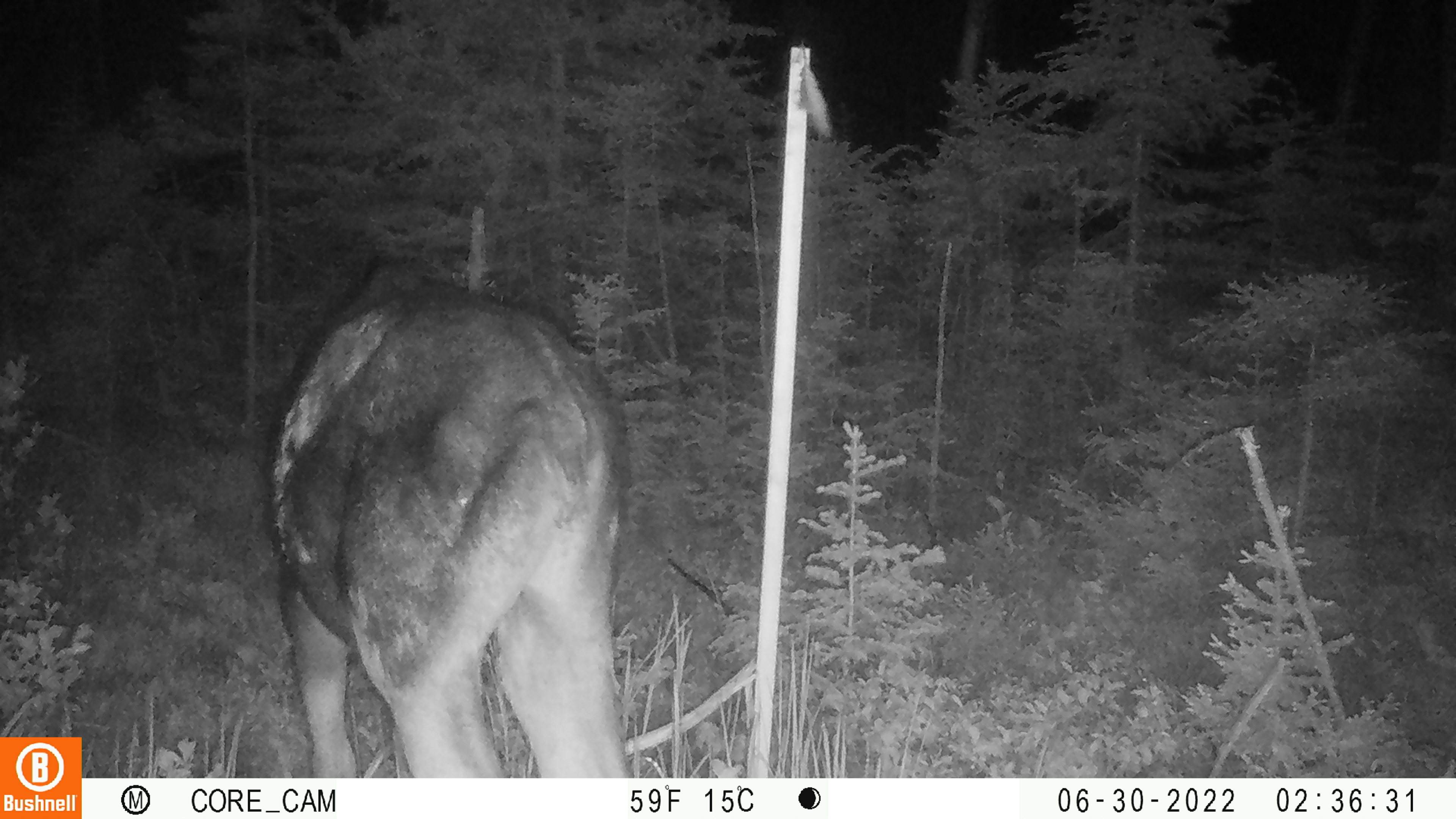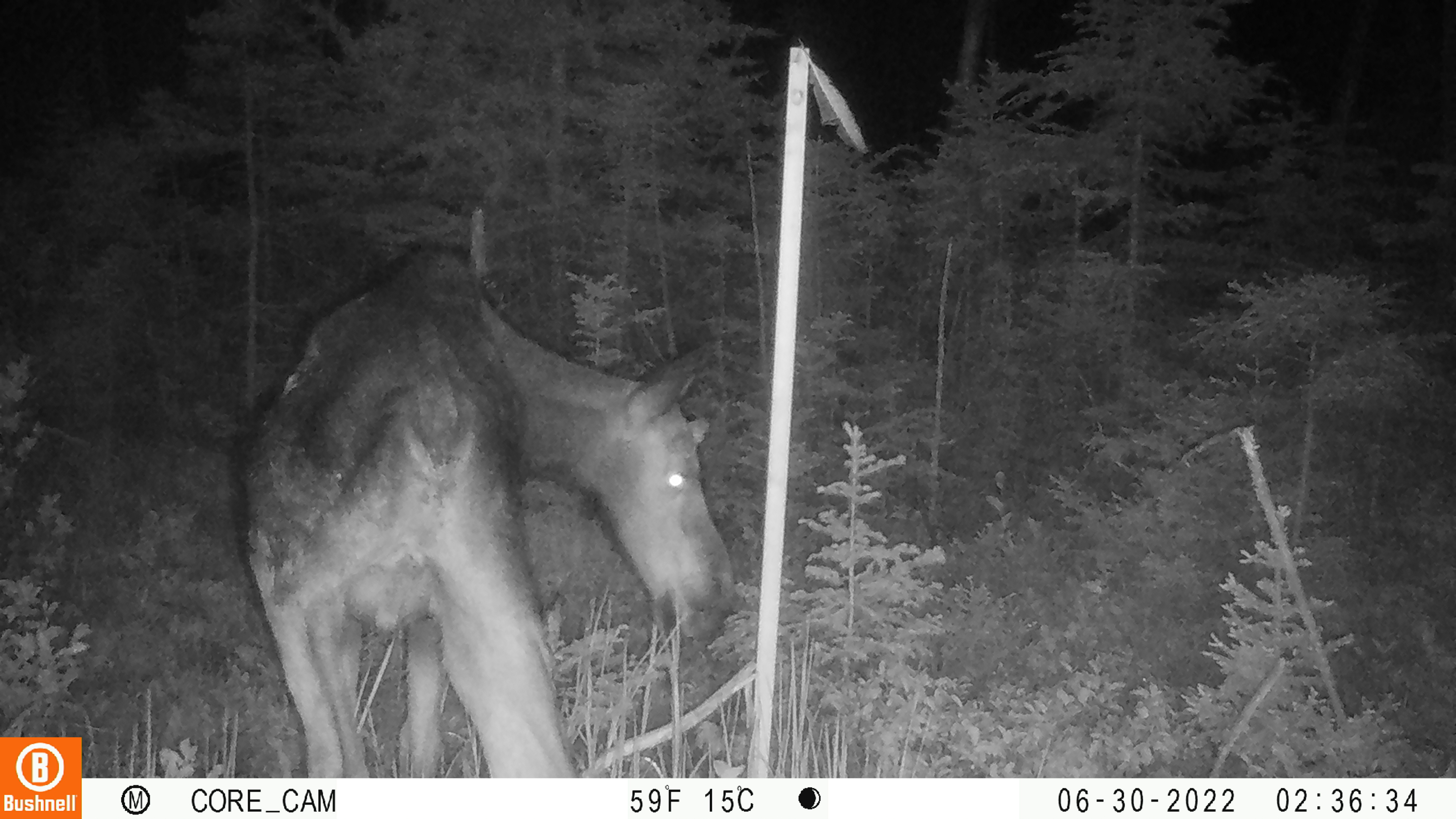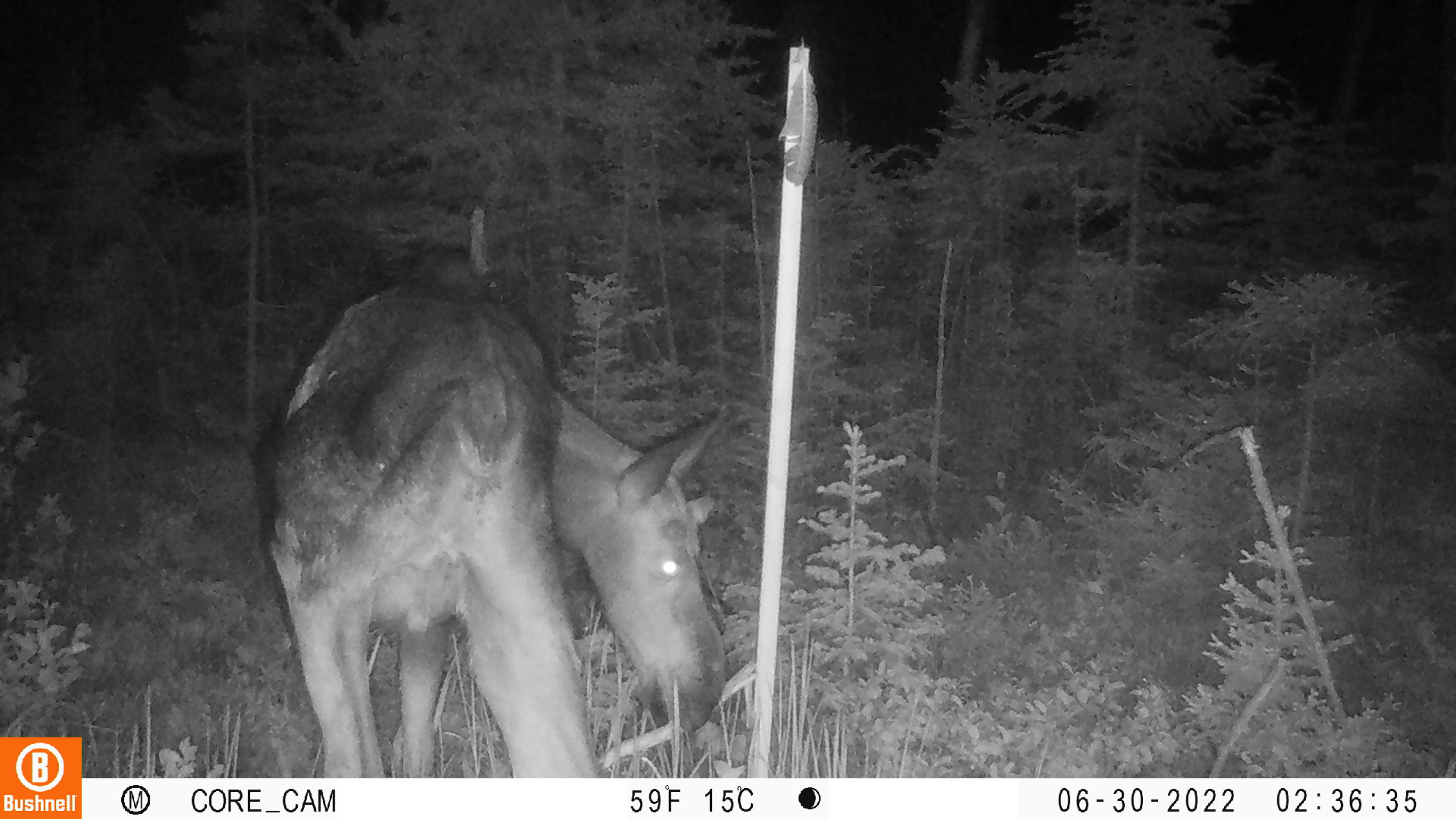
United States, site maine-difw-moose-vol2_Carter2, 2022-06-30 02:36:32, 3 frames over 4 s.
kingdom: Animalia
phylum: Chordata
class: Mammalia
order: Artiodactyla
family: Cervidae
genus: Alces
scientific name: Alces alces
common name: moose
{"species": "moose (Alces alces)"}